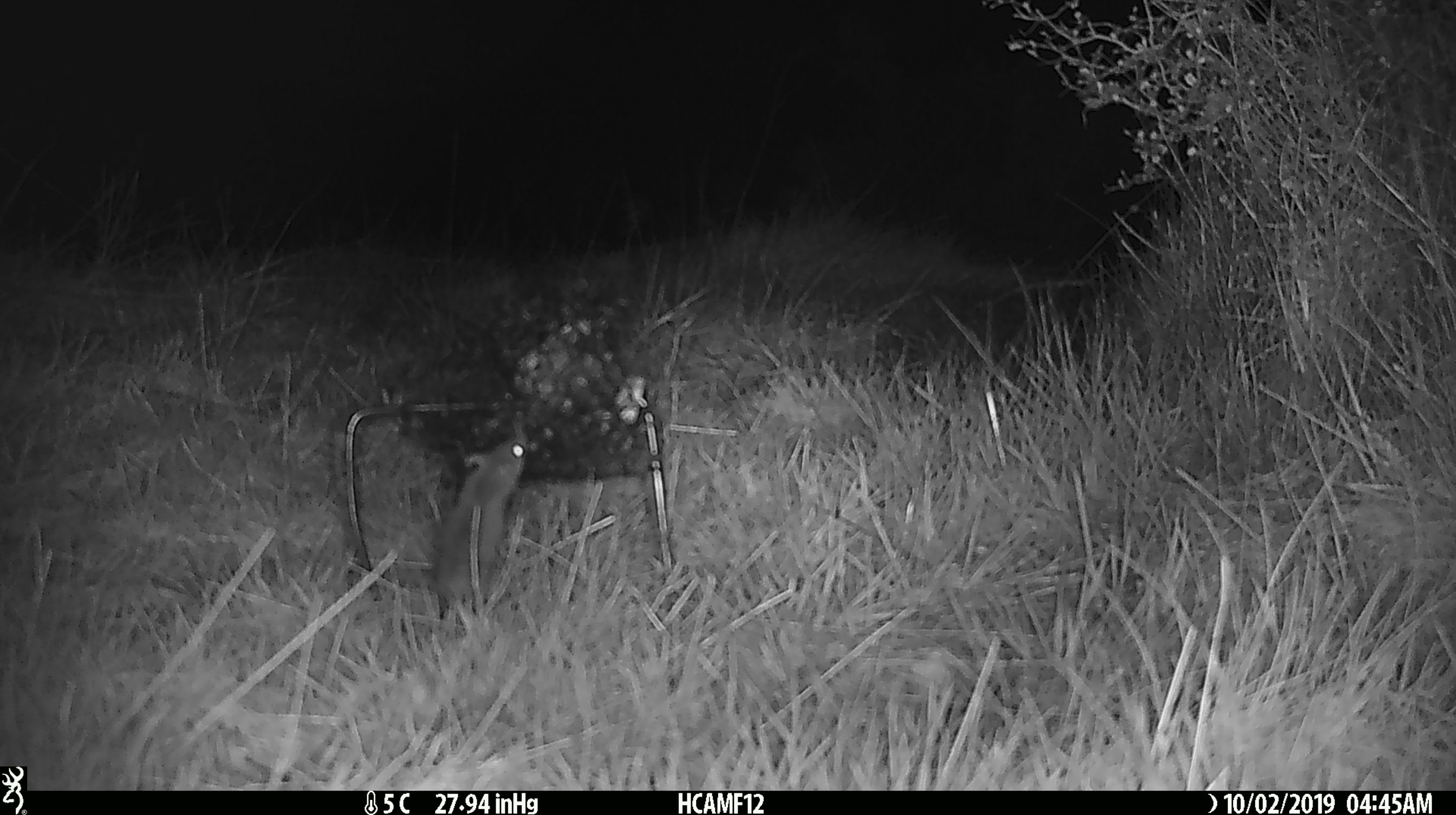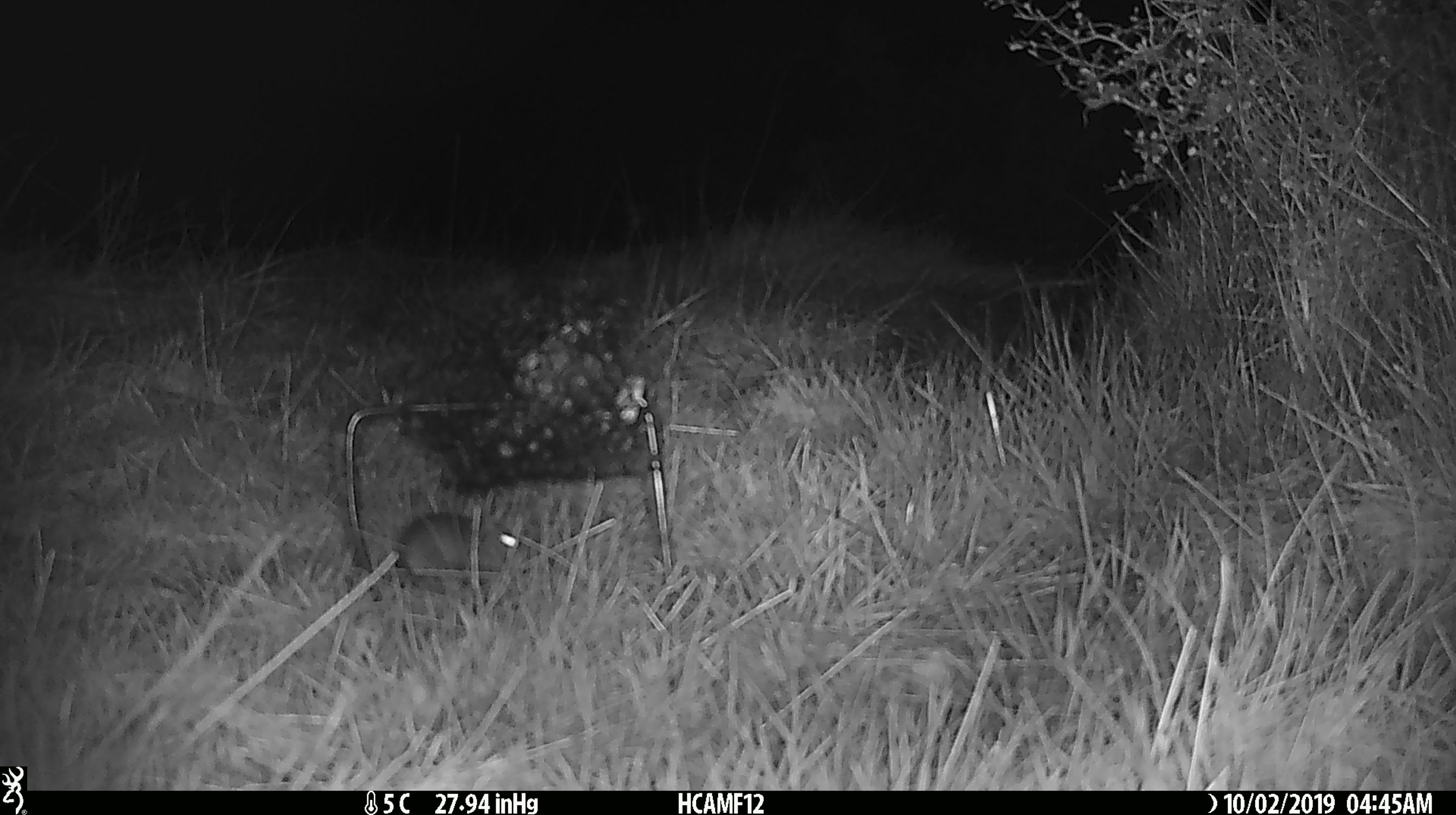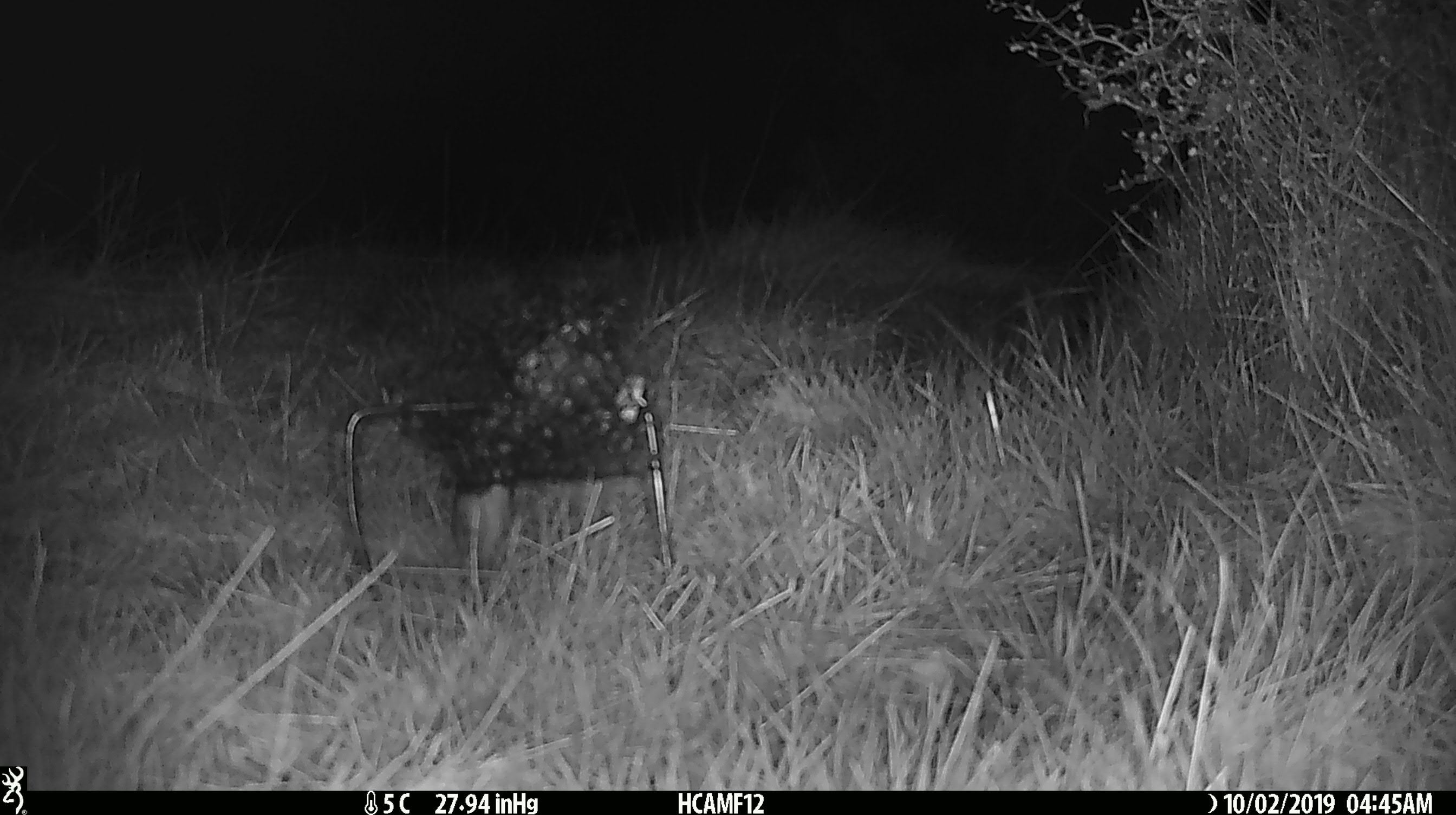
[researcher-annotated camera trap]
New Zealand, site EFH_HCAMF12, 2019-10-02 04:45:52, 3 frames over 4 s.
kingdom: Animalia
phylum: Chordata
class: Mammalia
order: Rodentia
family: Muridae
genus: Mus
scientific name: Mus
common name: mouse